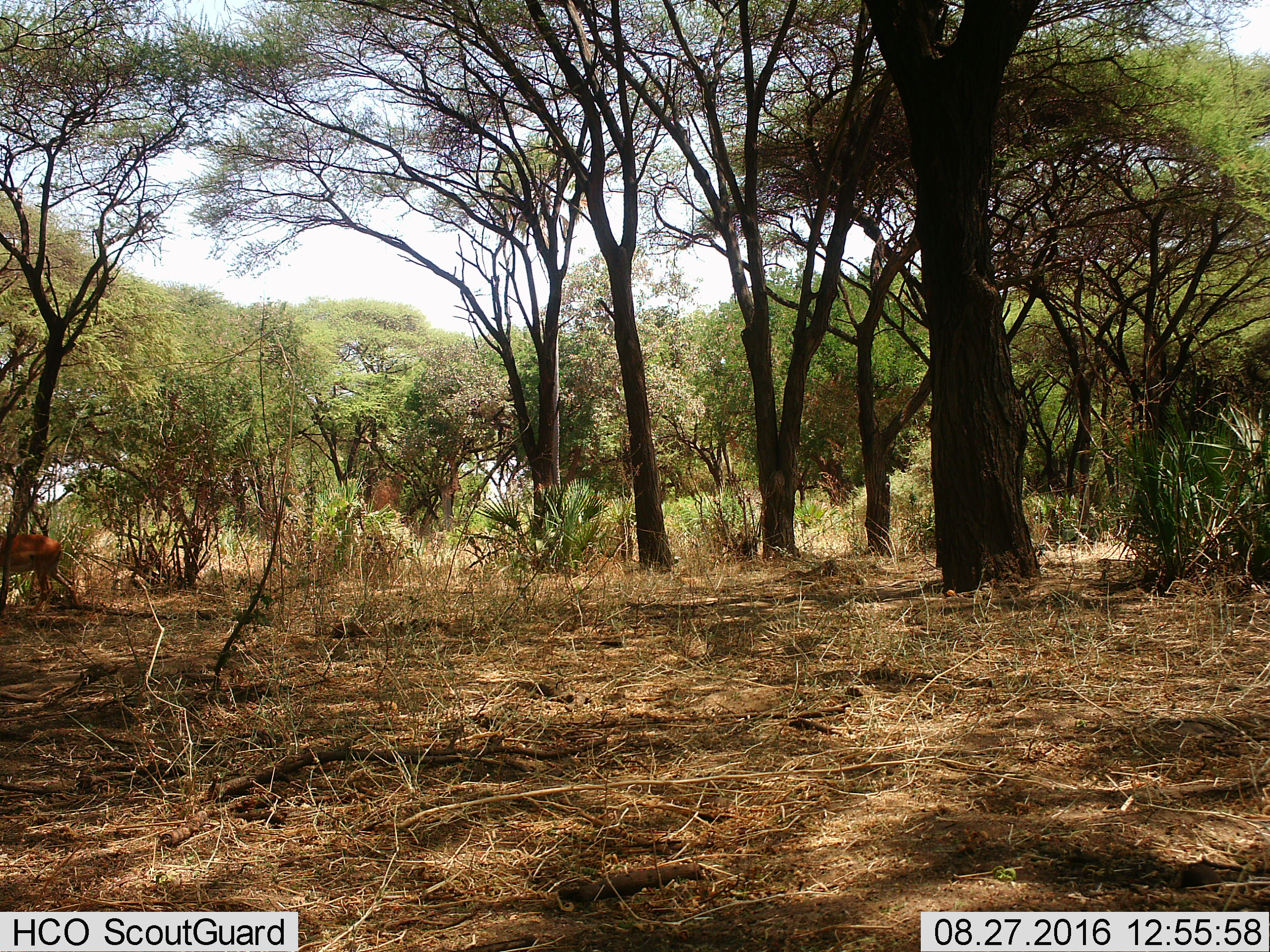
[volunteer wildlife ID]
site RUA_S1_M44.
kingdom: Animalia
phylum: Chordata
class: Mammalia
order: Artiodactyla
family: Bovidae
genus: Aepyceros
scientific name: Aepyceros melampus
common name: impala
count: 1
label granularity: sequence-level